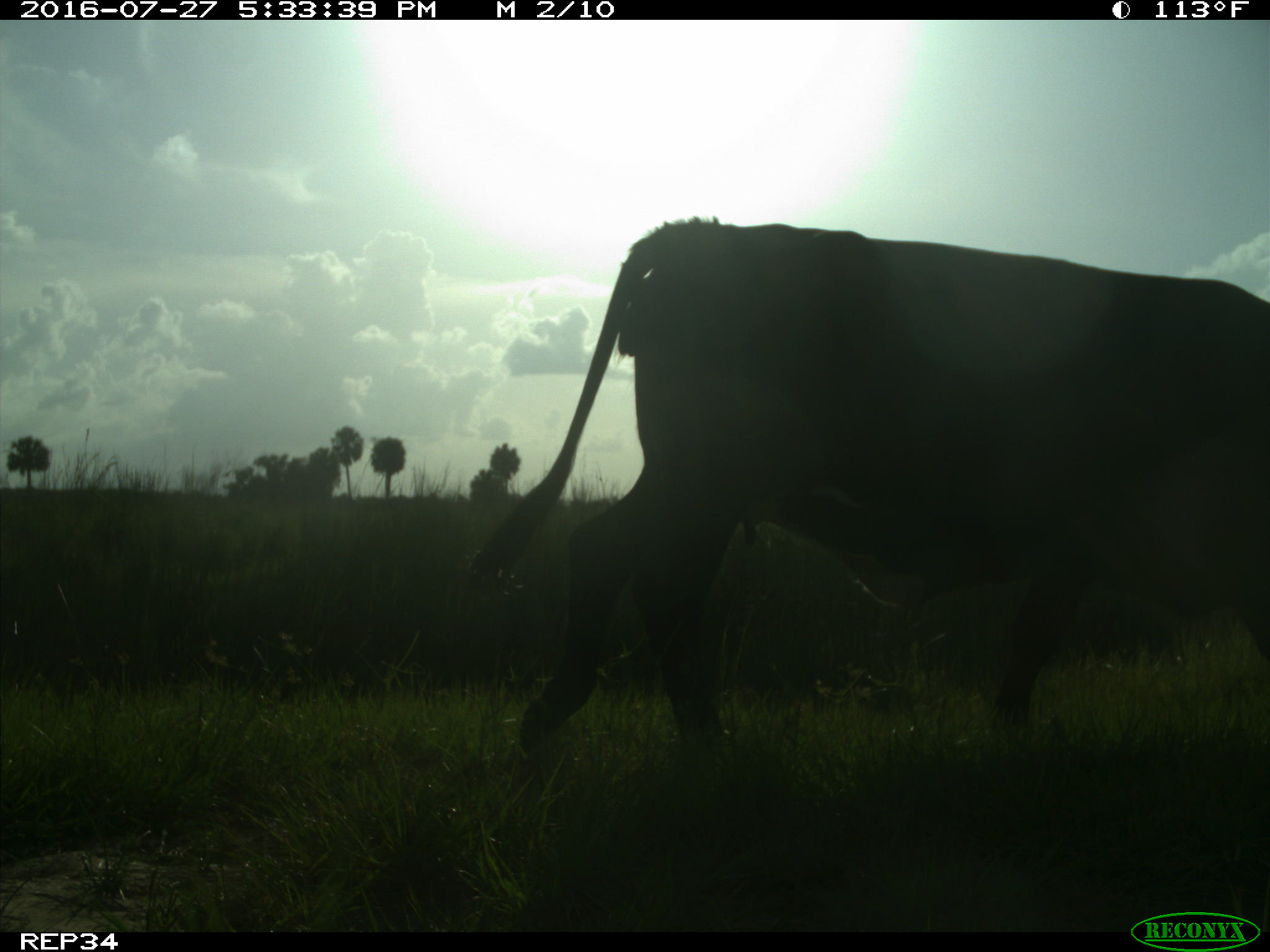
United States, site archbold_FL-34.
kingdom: Animalia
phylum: Chordata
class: Mammalia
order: Artiodactyla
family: Bovidae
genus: Bos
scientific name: Bos taurus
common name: domestic cow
Bos taurus (domestic cow).